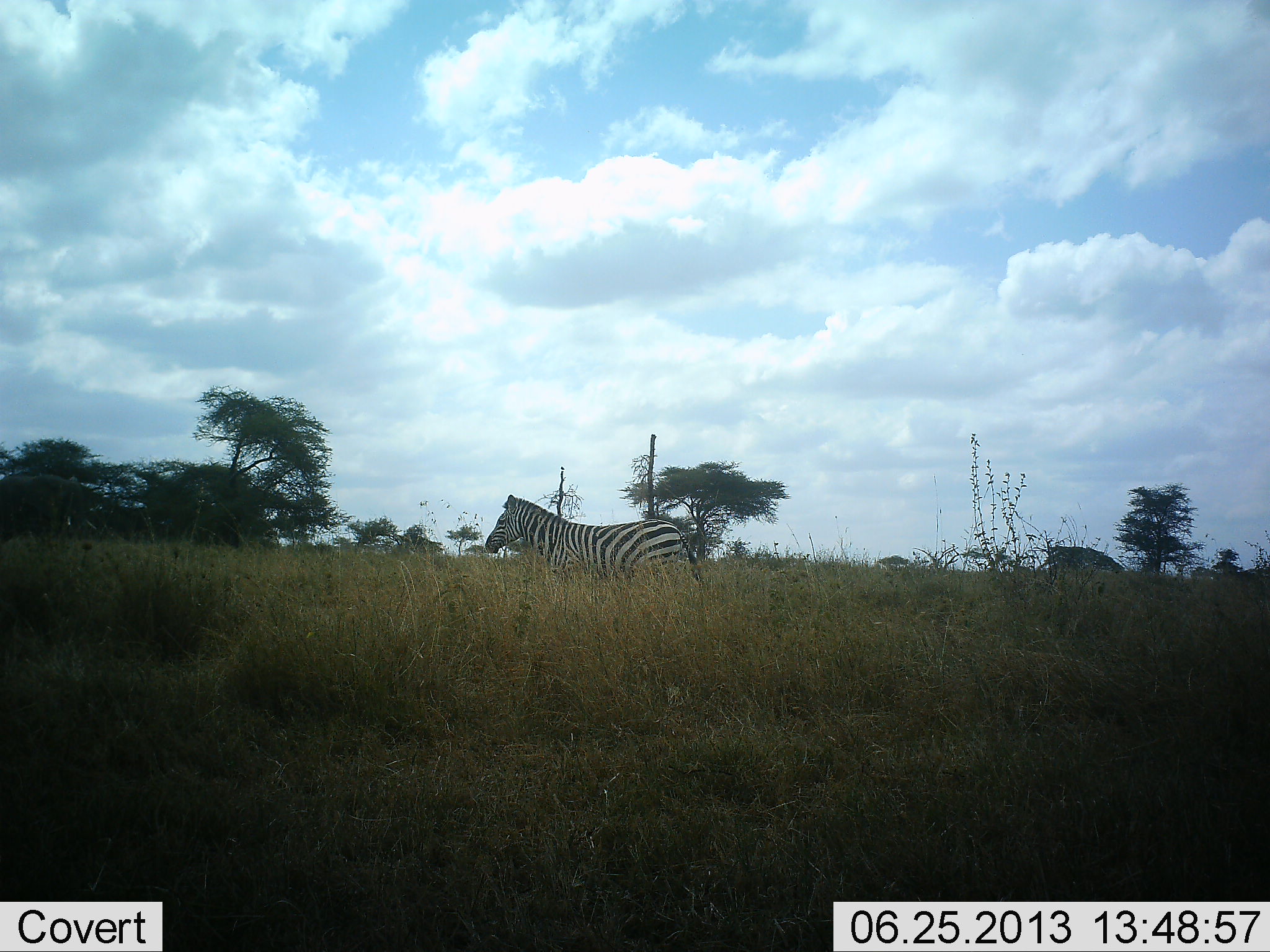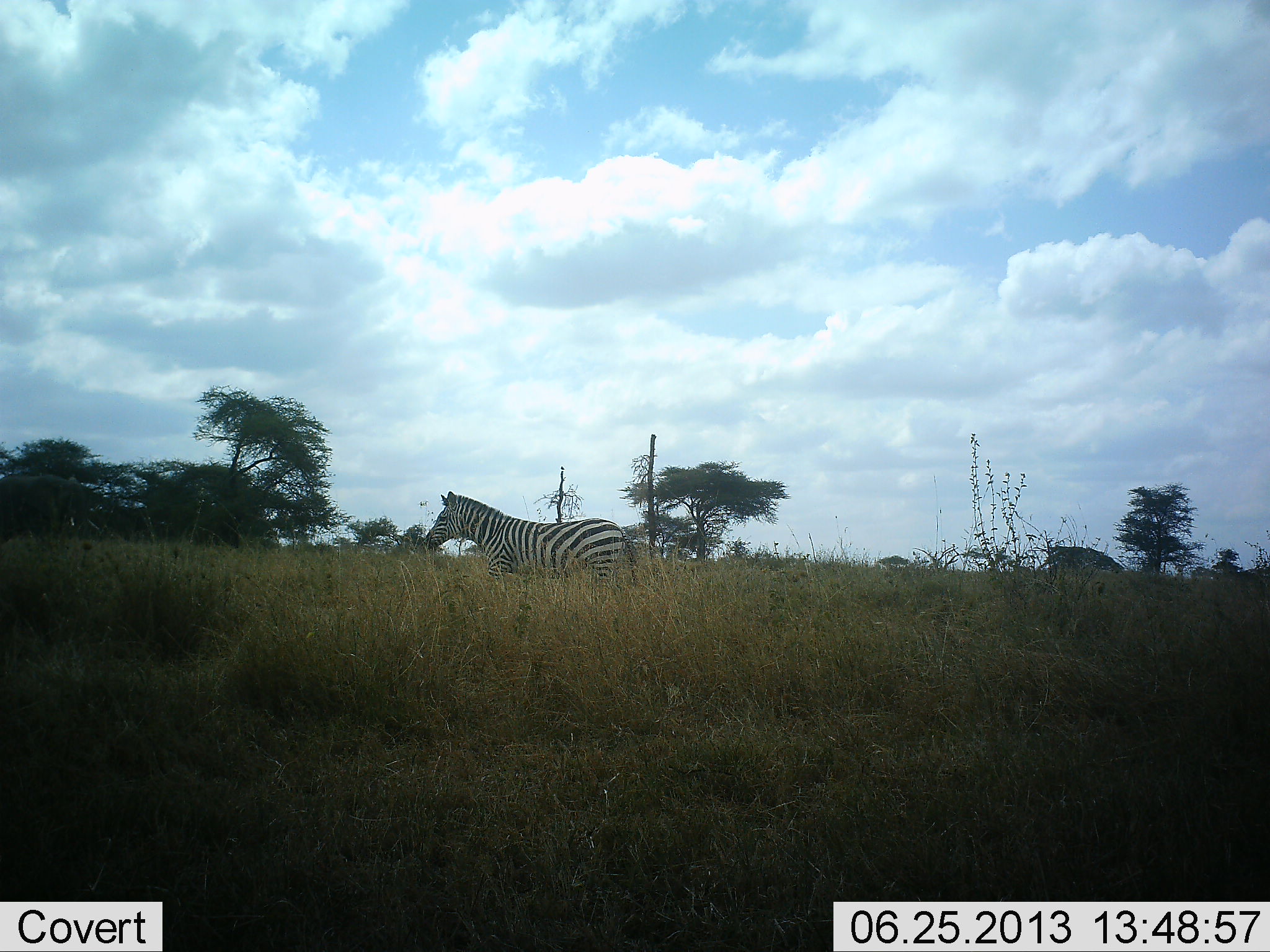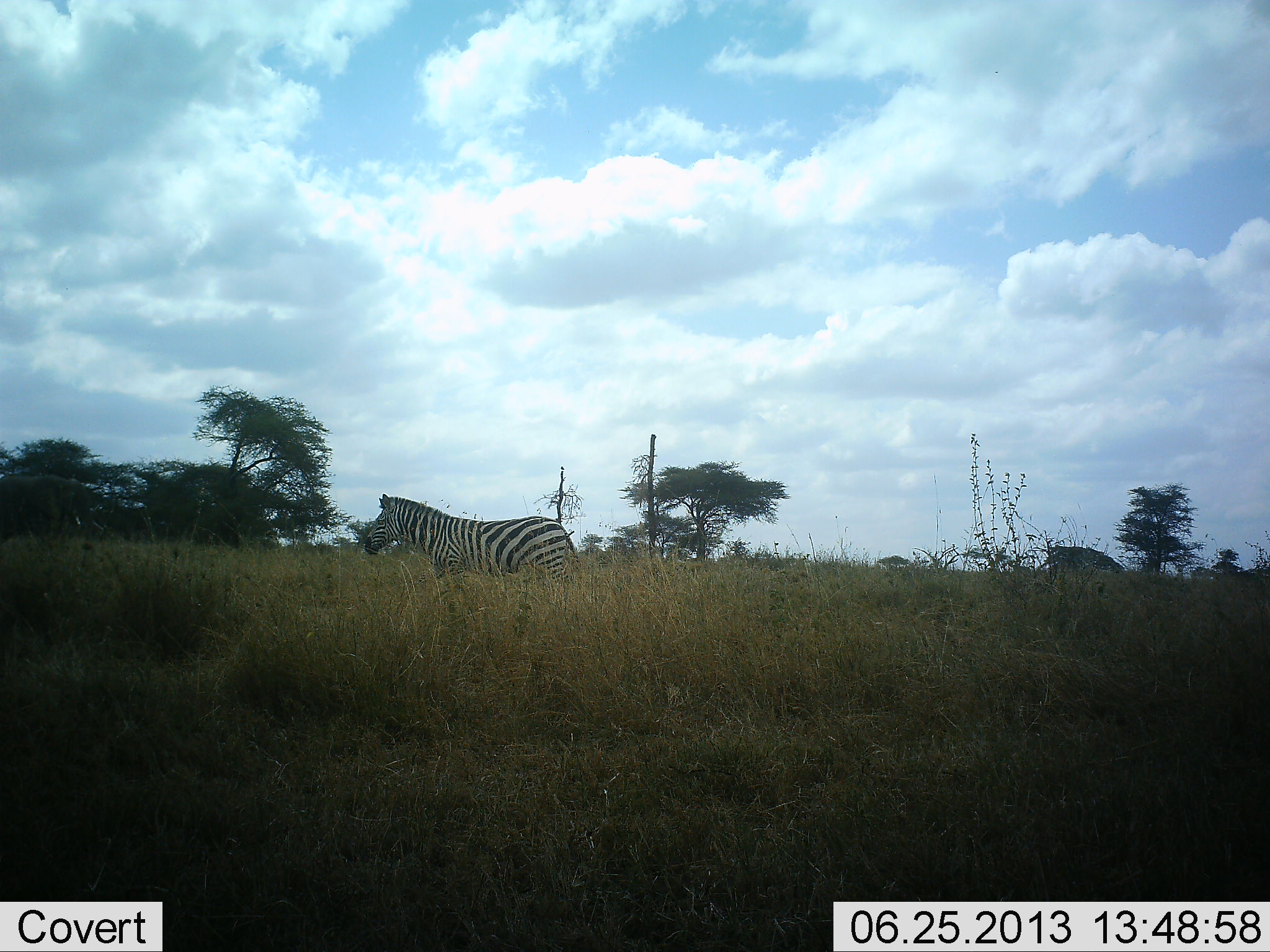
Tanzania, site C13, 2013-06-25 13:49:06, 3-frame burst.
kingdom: Animalia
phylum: Chordata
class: Mammalia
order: Perissodactyla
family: Equidae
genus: Equus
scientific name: Equus quagga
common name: plains zebra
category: zebra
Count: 1.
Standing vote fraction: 9%.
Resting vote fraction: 0%.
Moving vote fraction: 100%.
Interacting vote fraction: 0%.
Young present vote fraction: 0%.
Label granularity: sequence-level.